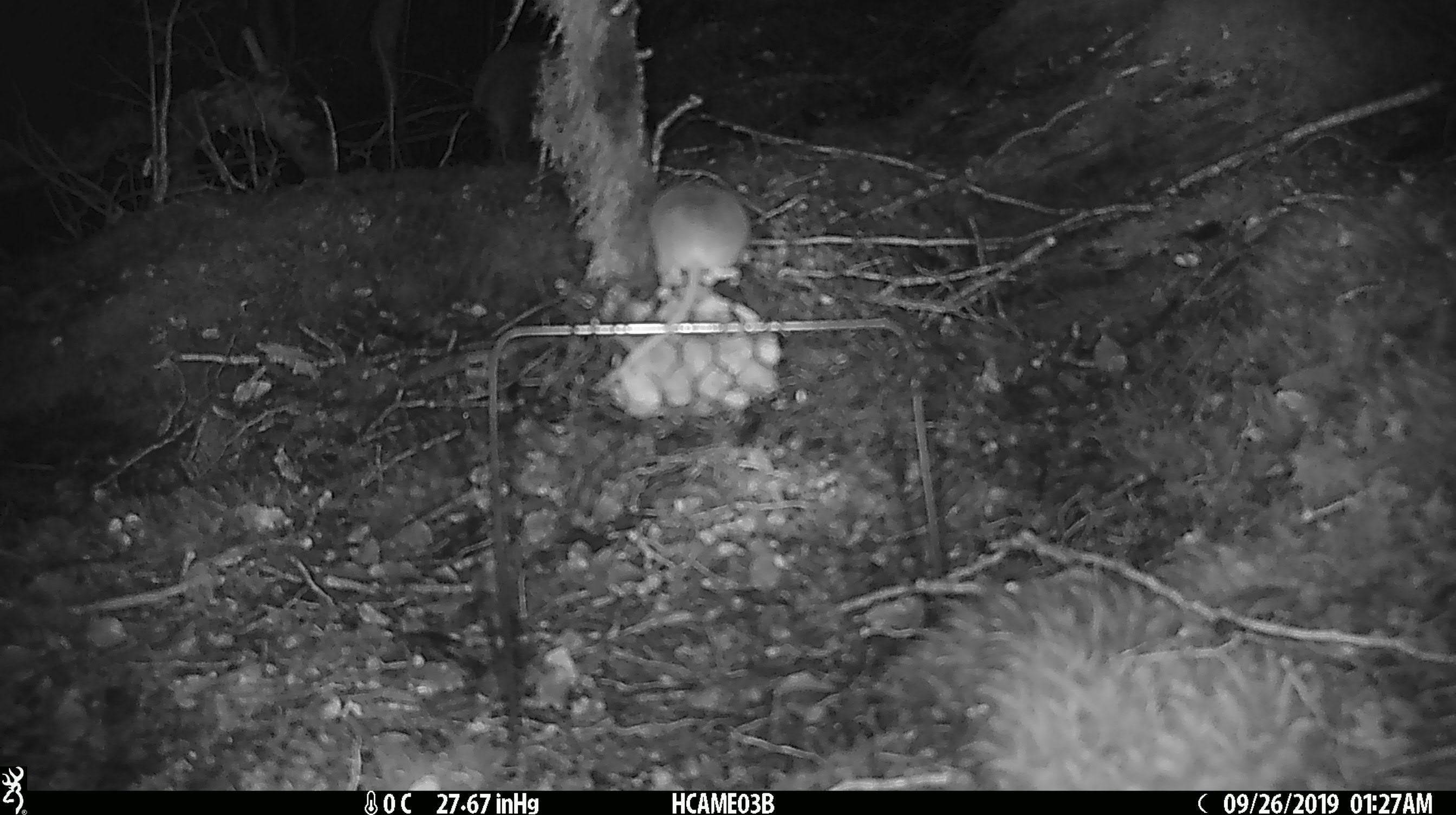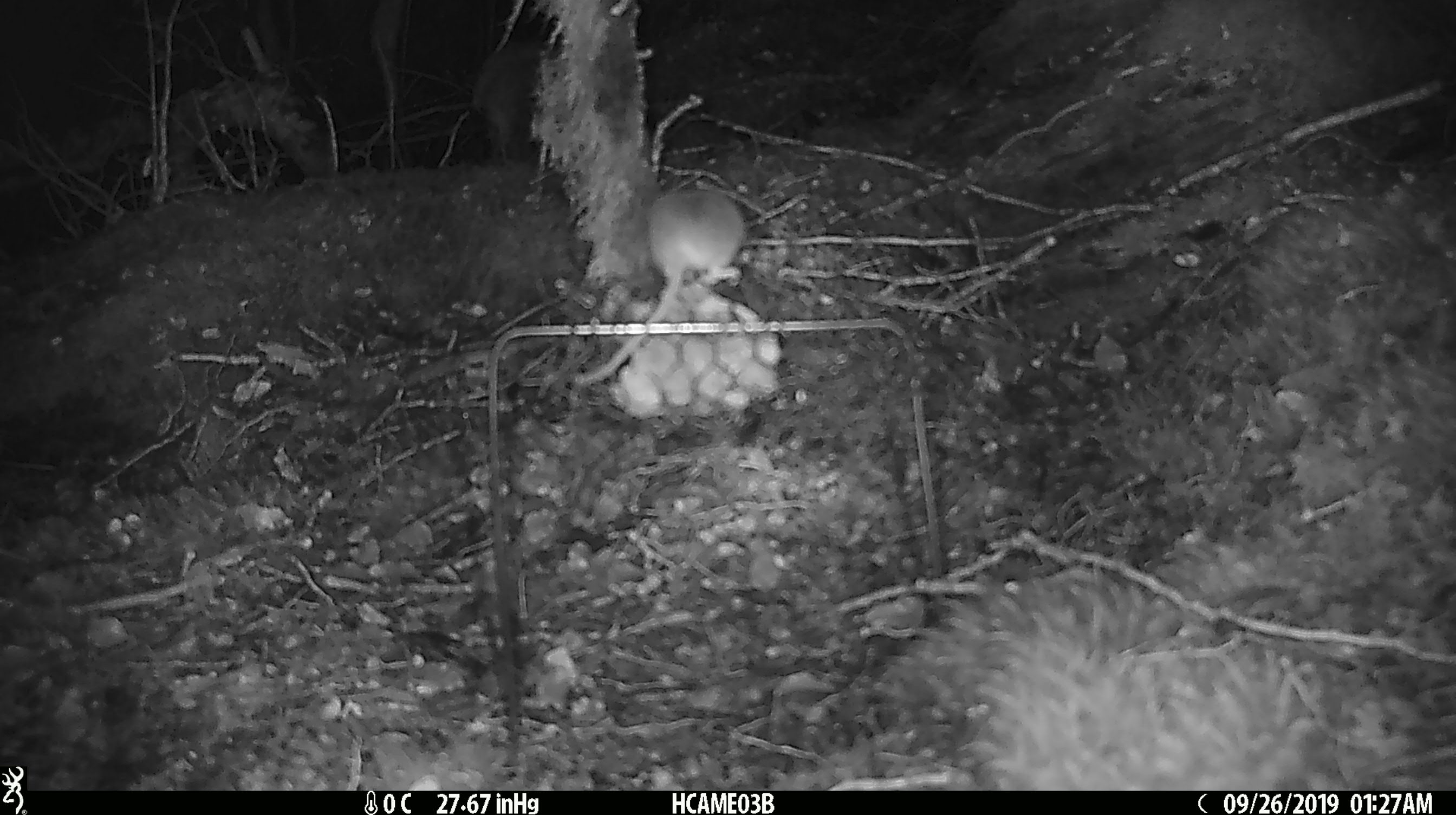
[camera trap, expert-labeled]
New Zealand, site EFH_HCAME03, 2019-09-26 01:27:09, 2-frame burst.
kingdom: Animalia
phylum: Chordata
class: Mammalia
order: Rodentia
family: Muridae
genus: Mus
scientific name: Mus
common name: mouse